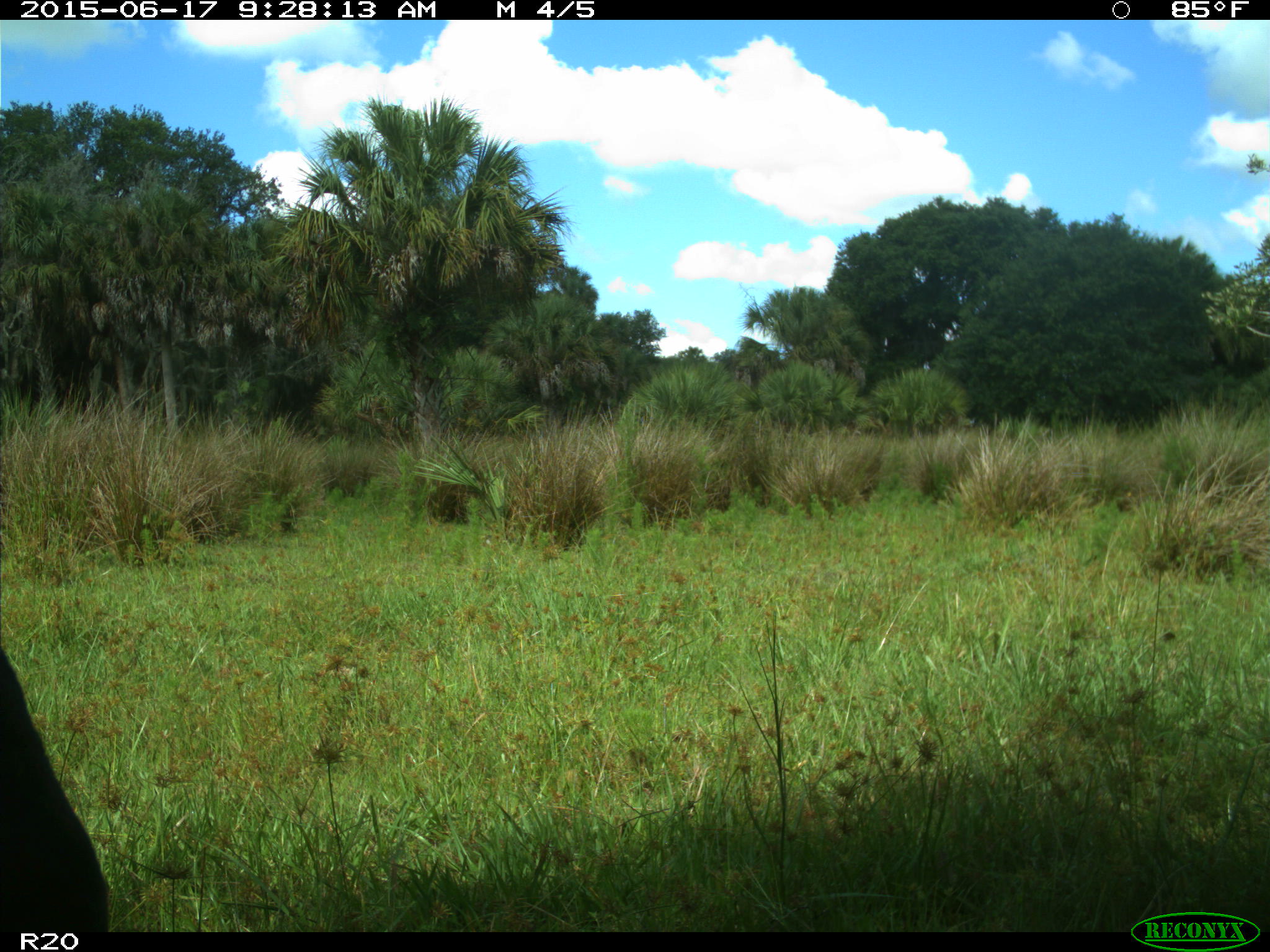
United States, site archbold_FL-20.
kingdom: Animalia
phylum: Chordata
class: Mammalia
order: Artiodactyla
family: Bovidae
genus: Bos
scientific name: Bos taurus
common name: domestic cow